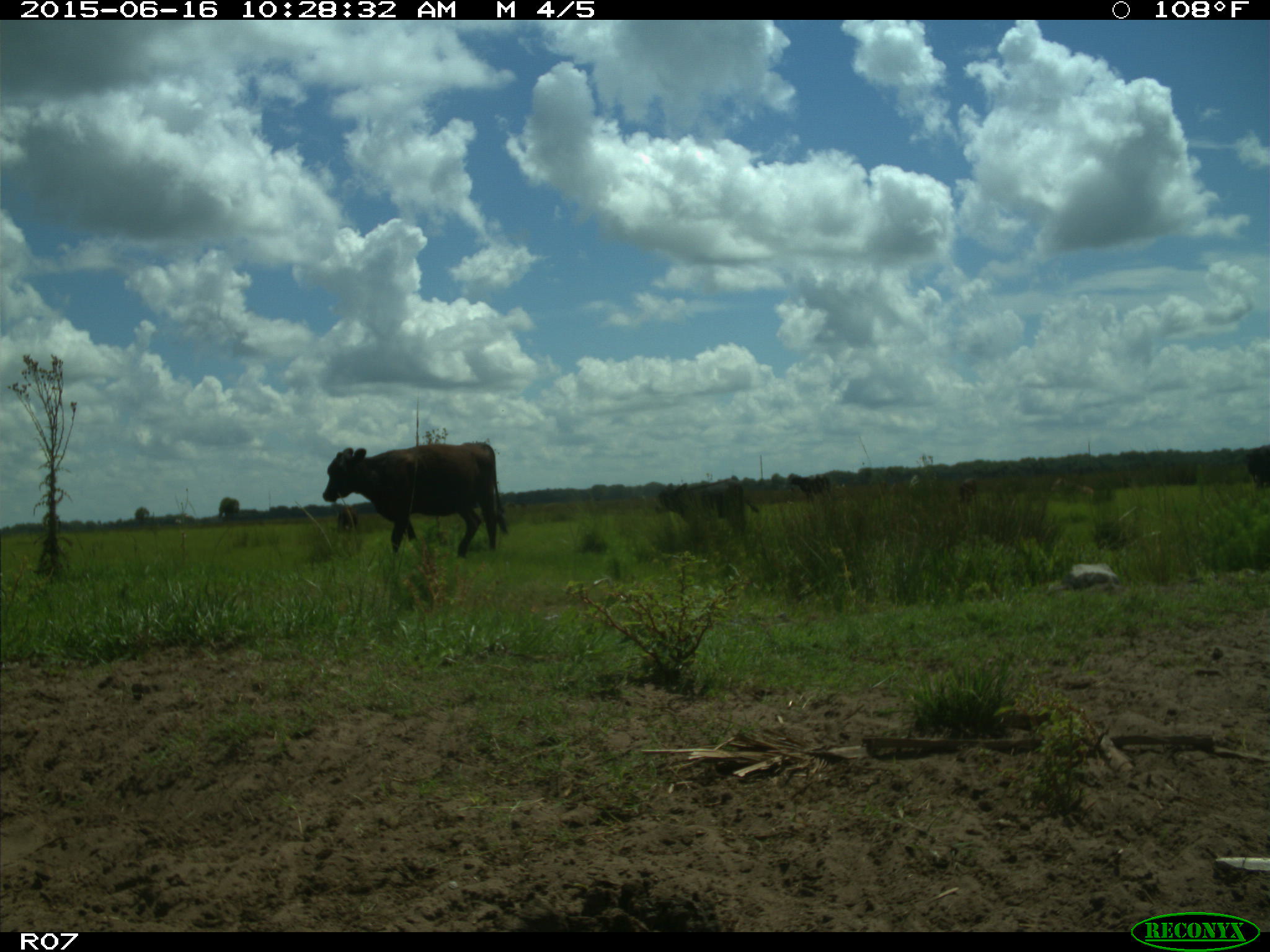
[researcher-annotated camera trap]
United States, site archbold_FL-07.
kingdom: Animalia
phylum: Chordata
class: Mammalia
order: Artiodactyla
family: Bovidae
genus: Bos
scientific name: Bos taurus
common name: domestic cow